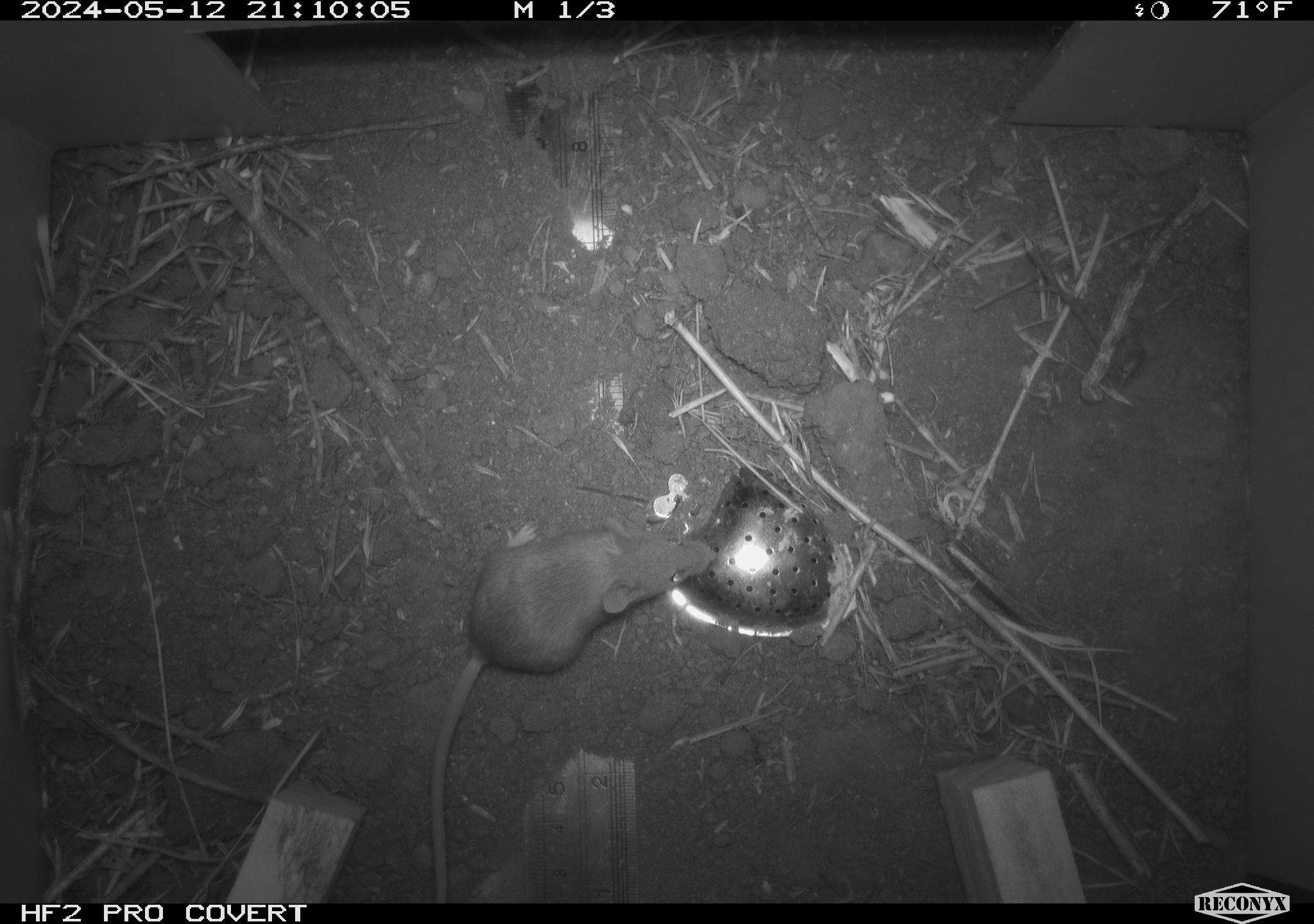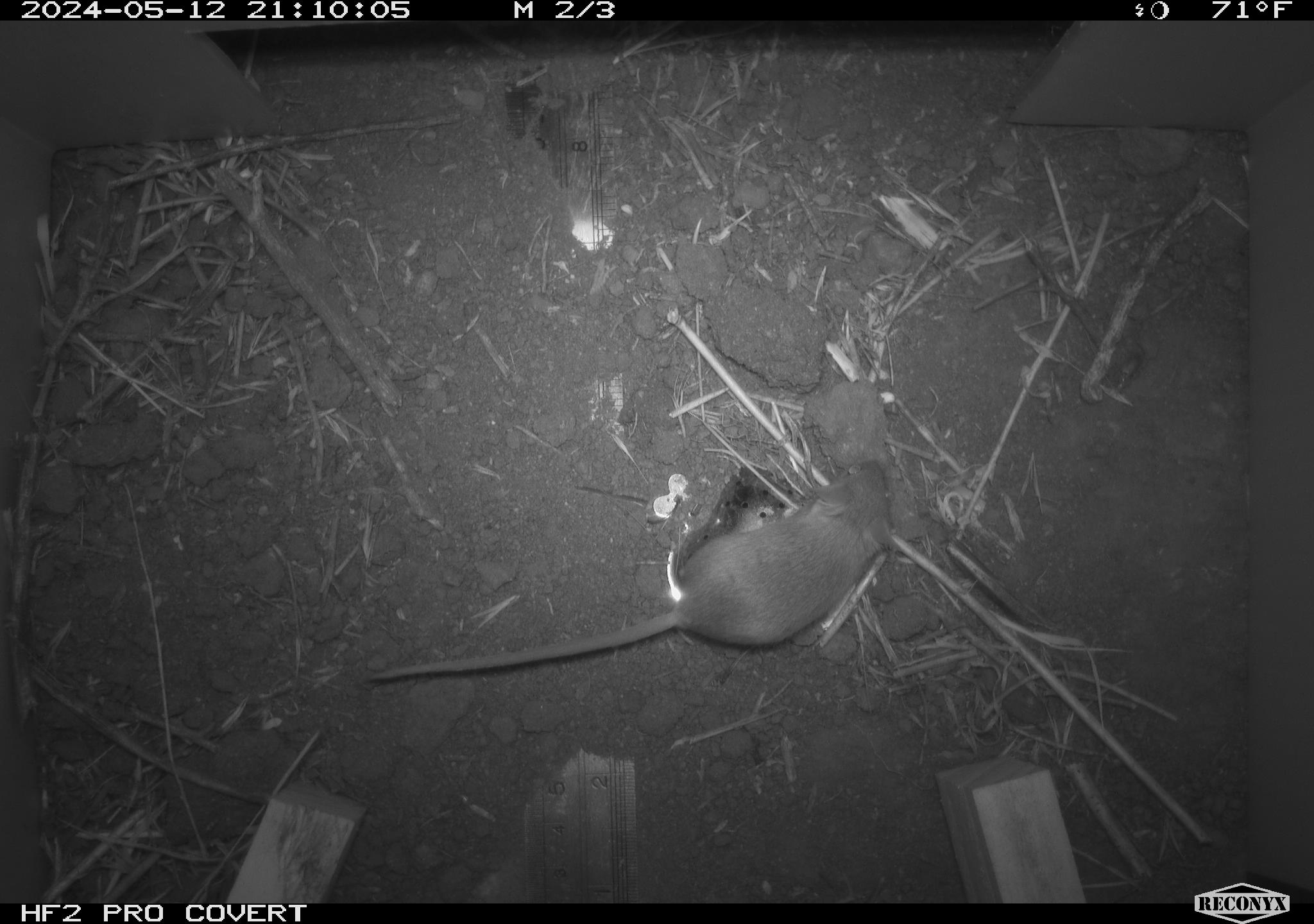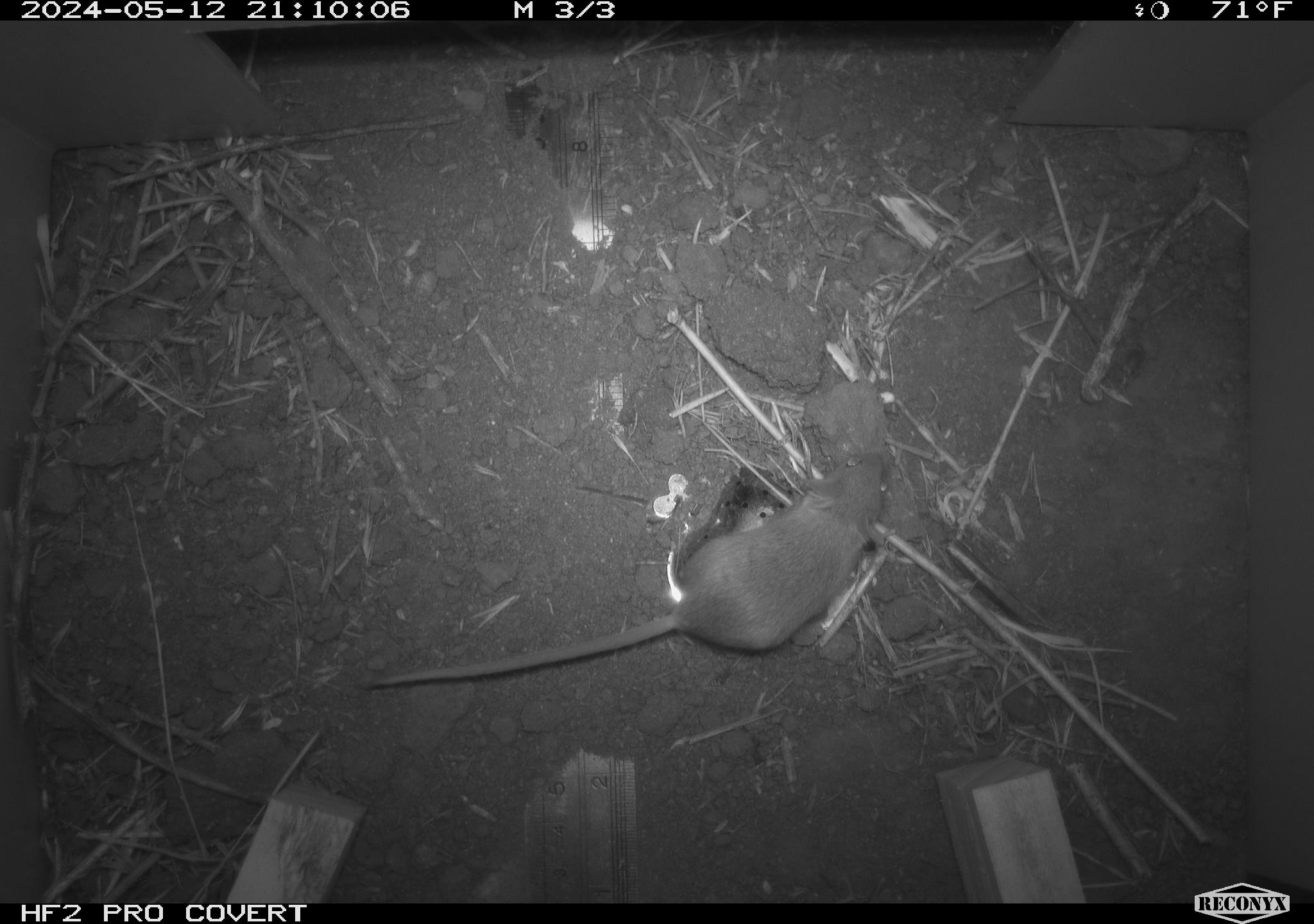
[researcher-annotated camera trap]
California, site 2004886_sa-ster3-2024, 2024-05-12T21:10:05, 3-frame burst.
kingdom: Animalia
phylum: Chordata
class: Mammalia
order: Rodentia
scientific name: Rodentia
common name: mouse species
Mouse species (Rodentia).